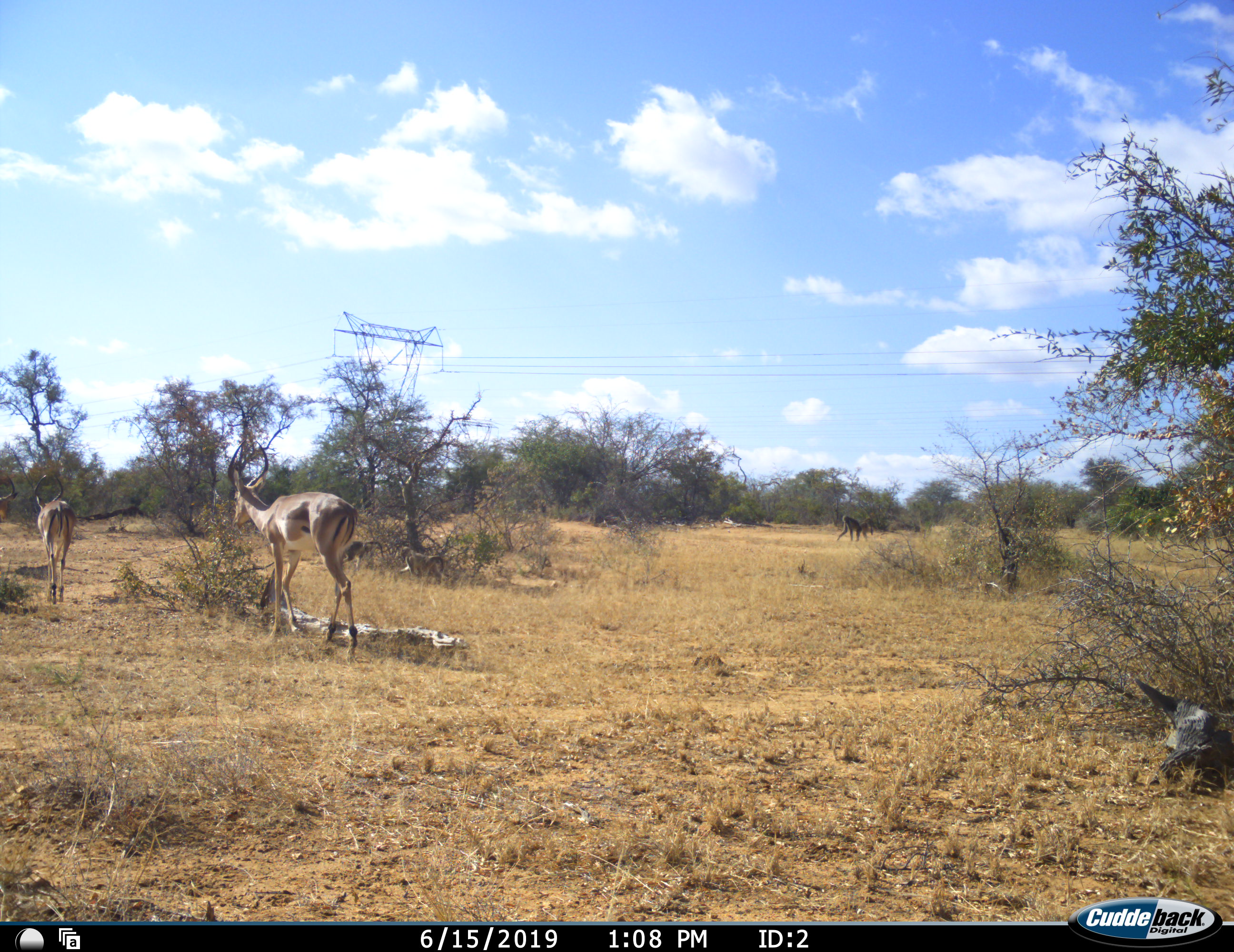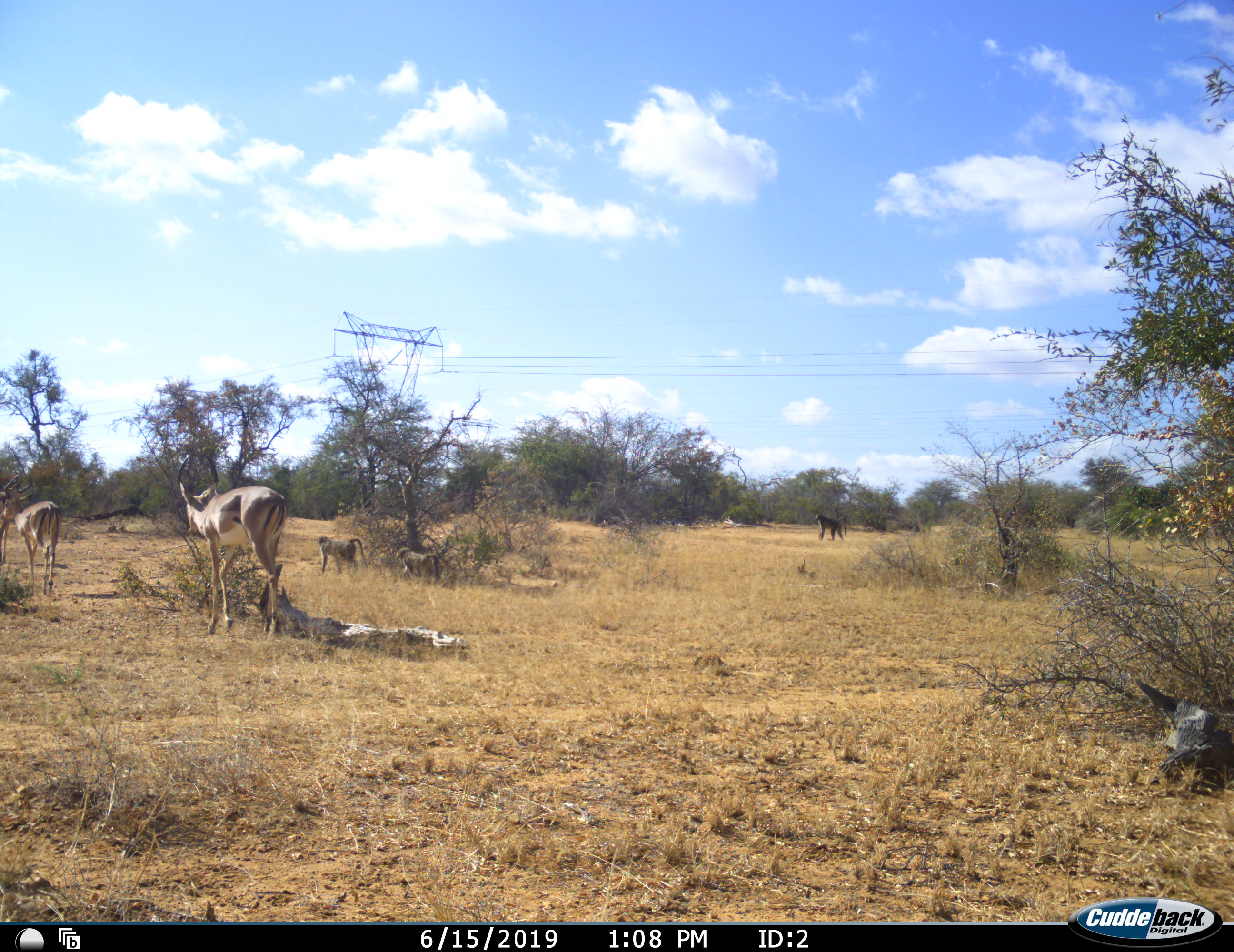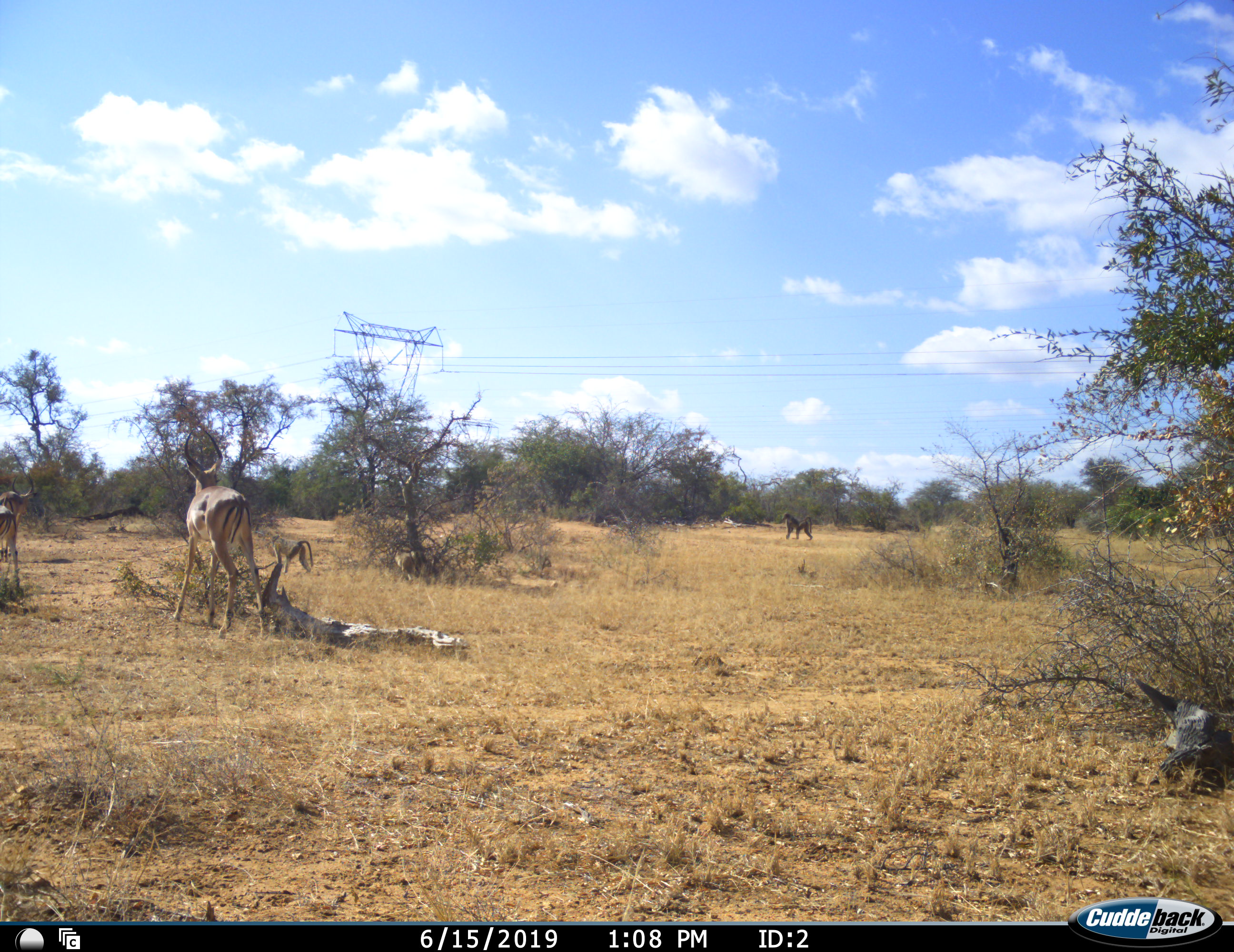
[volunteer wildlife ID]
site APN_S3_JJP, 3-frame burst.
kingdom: Animalia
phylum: Chordata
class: Mammalia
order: Primates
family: Cercopithecidae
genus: Papio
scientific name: Papio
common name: baboon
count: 3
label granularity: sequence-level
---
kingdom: Animalia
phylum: Chordata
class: Mammalia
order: Artiodactyla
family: Bovidae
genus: Aepyceros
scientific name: Aepyceros melampus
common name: impala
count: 2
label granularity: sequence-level